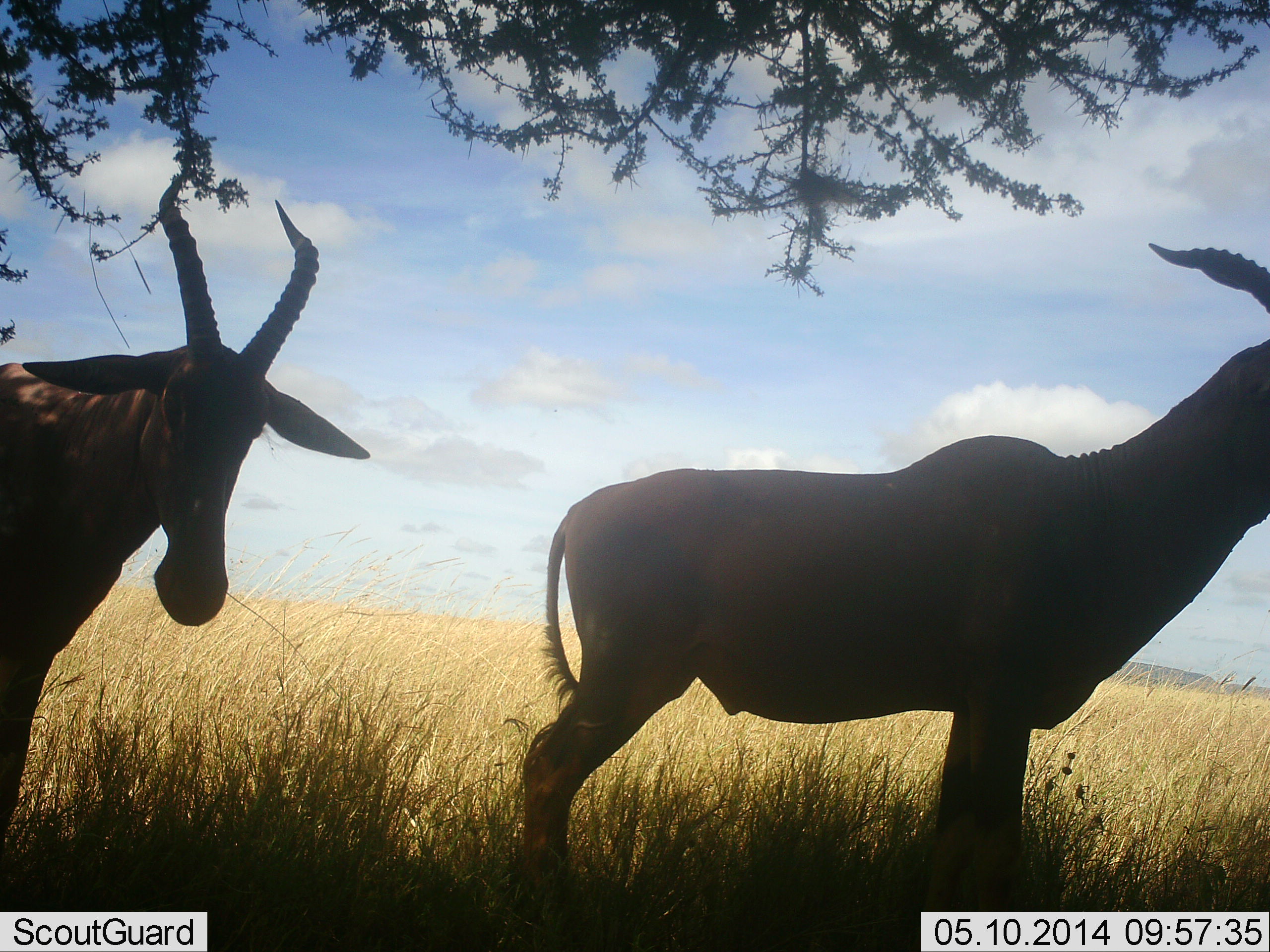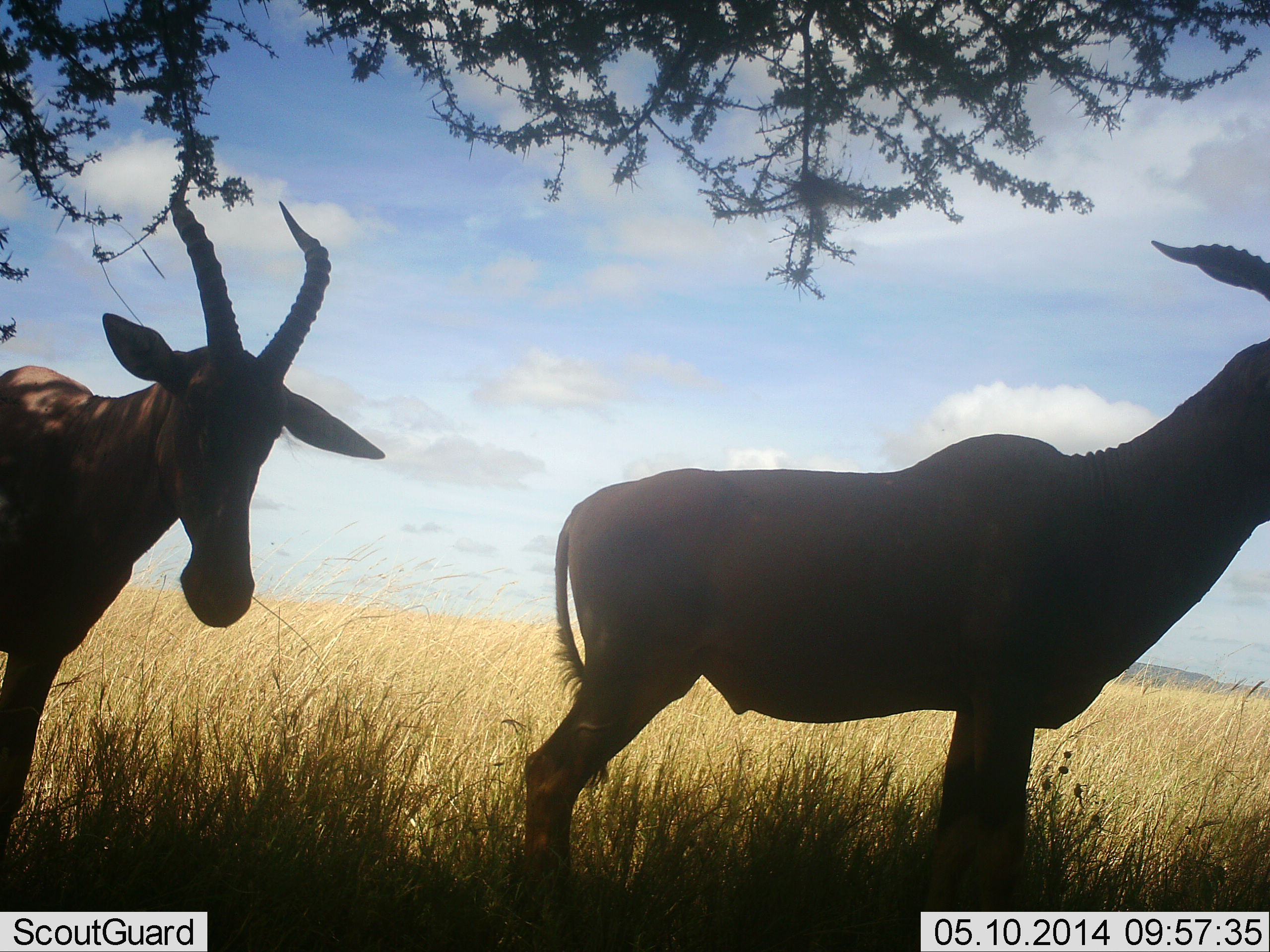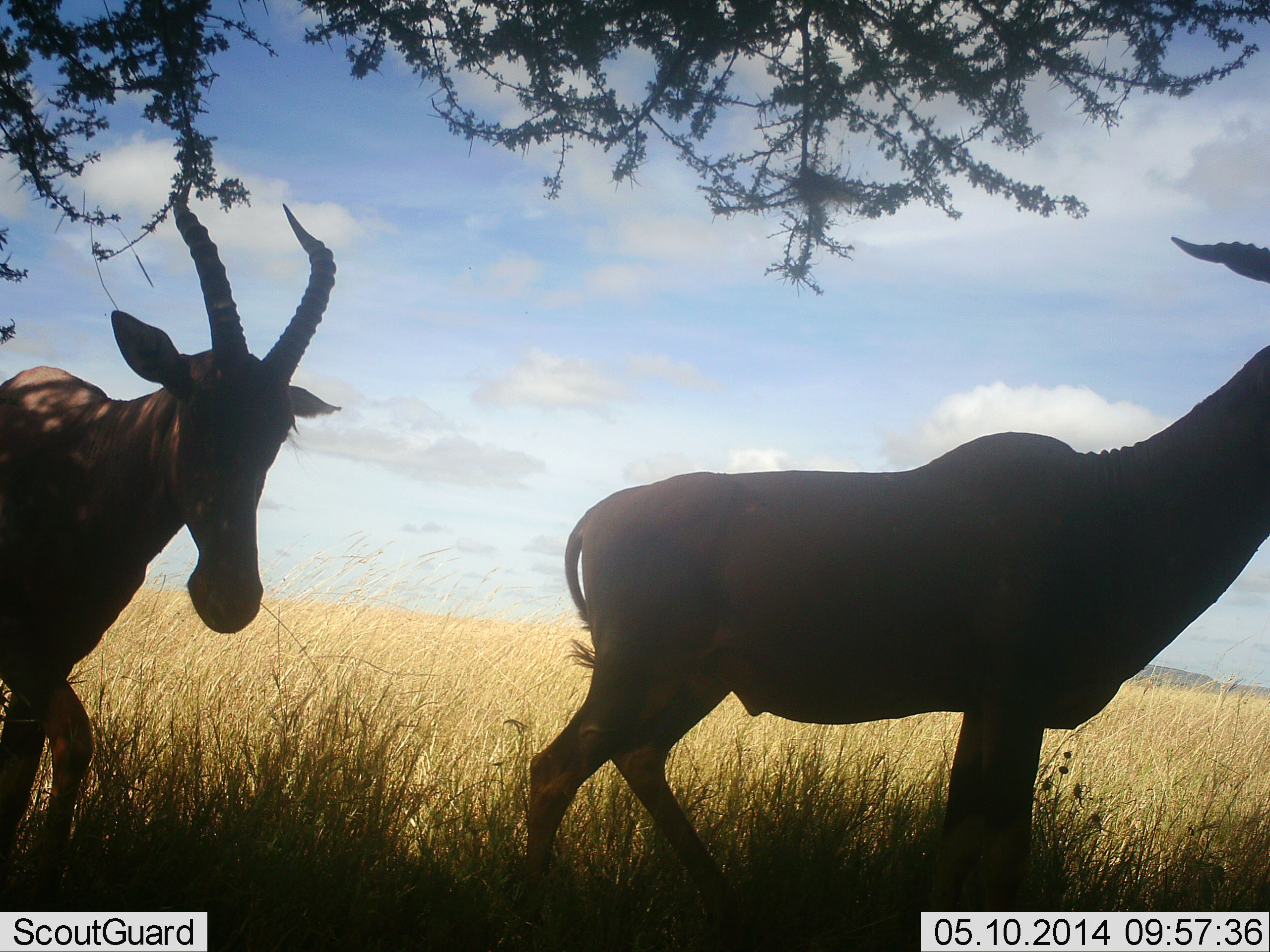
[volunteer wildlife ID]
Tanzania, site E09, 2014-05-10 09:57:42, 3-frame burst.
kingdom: Animalia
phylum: Chordata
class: Mammalia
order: Artiodactyla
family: Bovidae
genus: Alcelaphus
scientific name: Alcelaphus buselaphus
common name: hartebeest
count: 2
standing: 80%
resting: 20%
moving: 30%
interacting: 0%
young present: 0%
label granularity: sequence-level